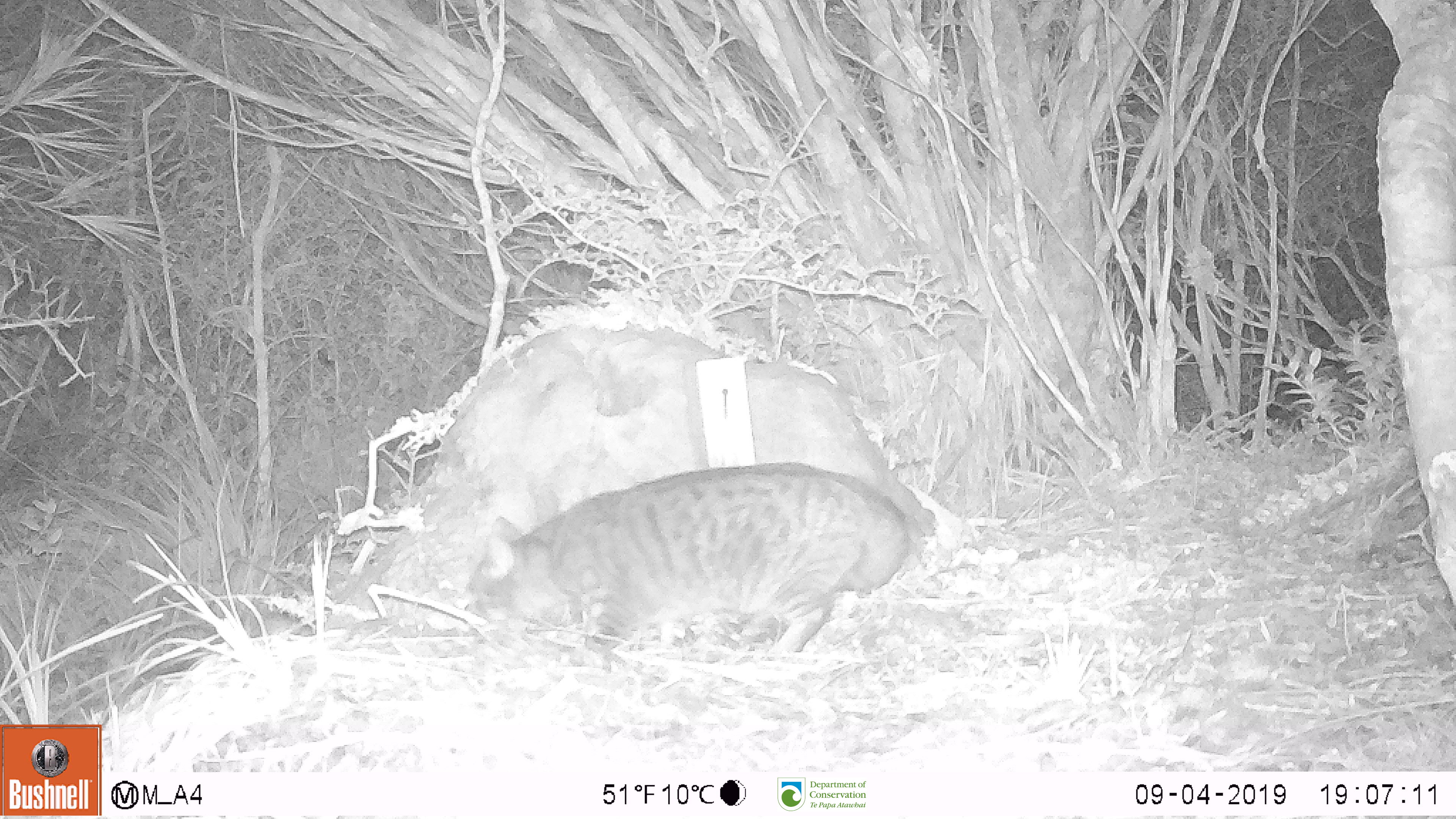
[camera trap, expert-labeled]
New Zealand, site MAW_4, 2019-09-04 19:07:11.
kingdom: Animalia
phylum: Chordata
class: Mammalia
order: Carnivora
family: Felidae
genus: Felis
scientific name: Felis catus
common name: domestic cat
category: cat